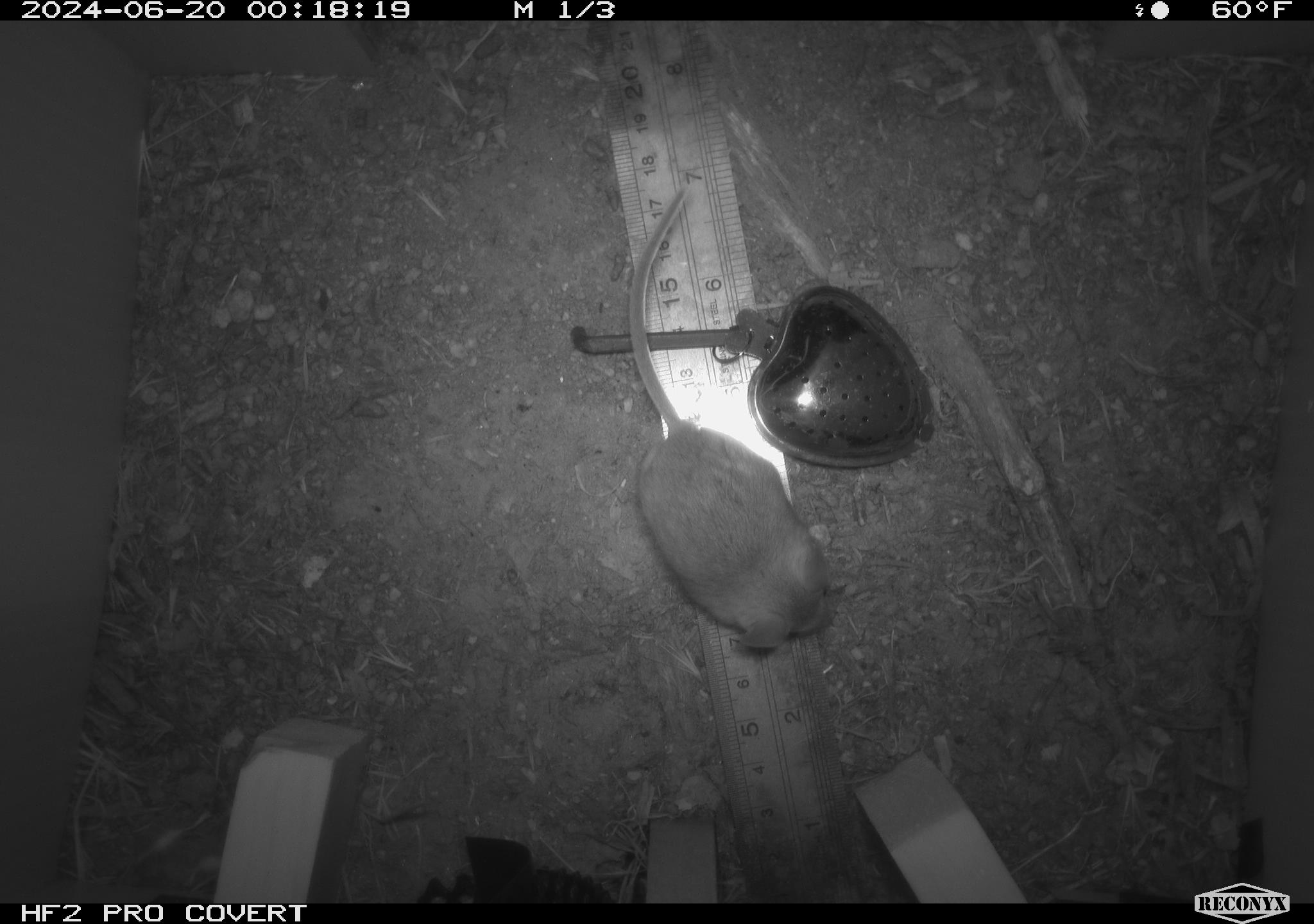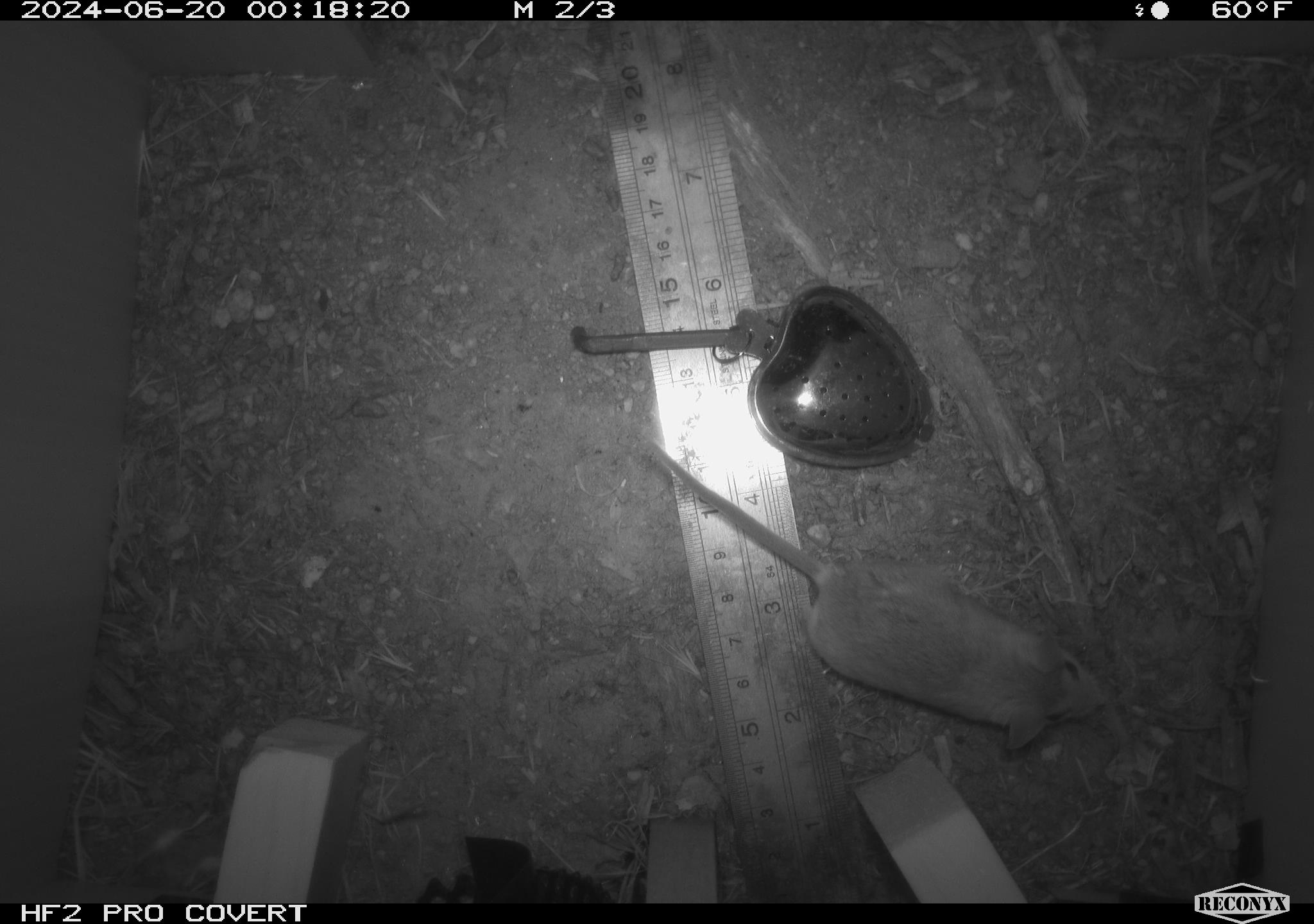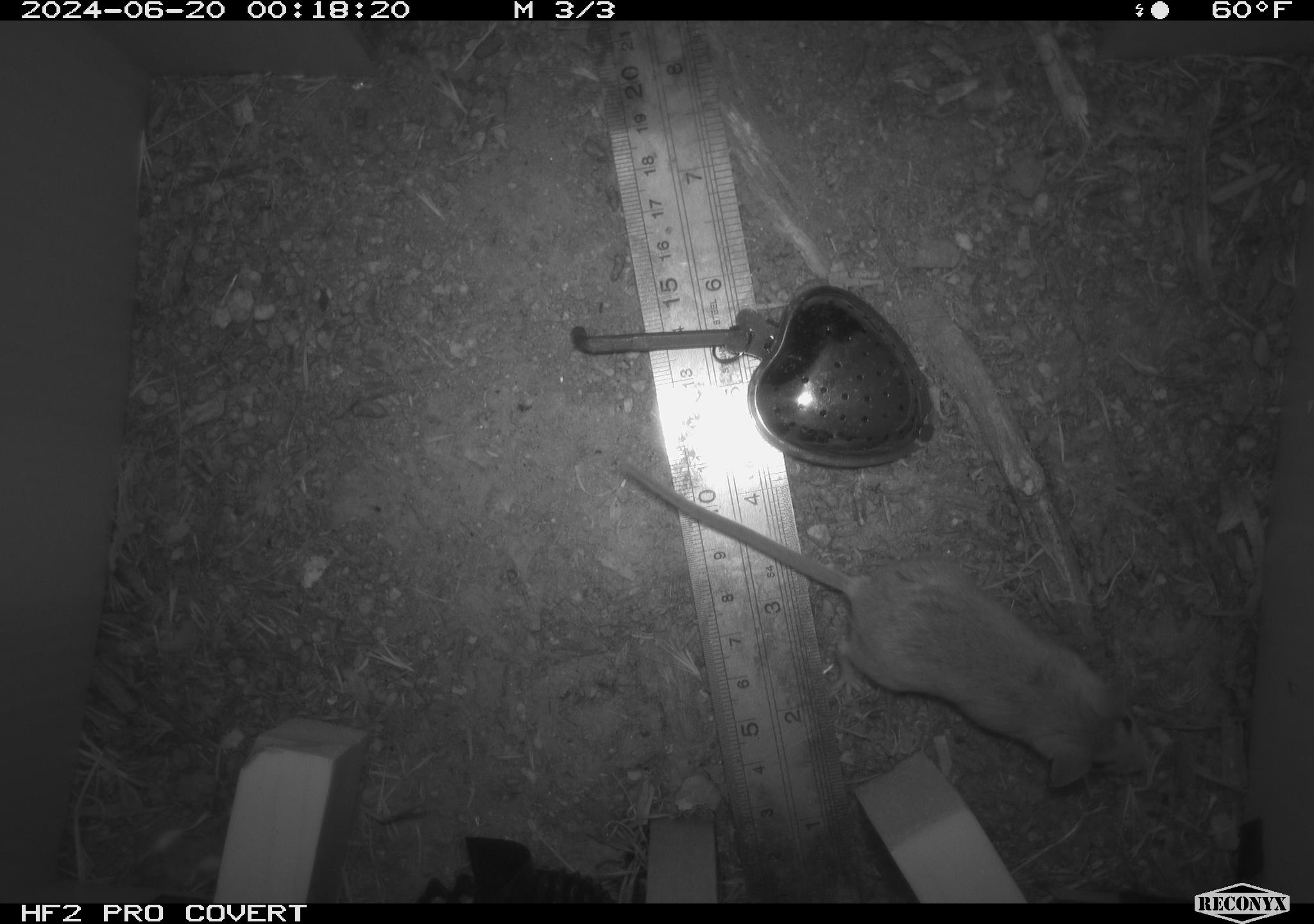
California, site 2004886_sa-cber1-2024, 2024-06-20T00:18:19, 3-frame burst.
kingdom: Animalia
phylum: Chordata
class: Mammalia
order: Rodentia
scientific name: Rodentia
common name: mouse species